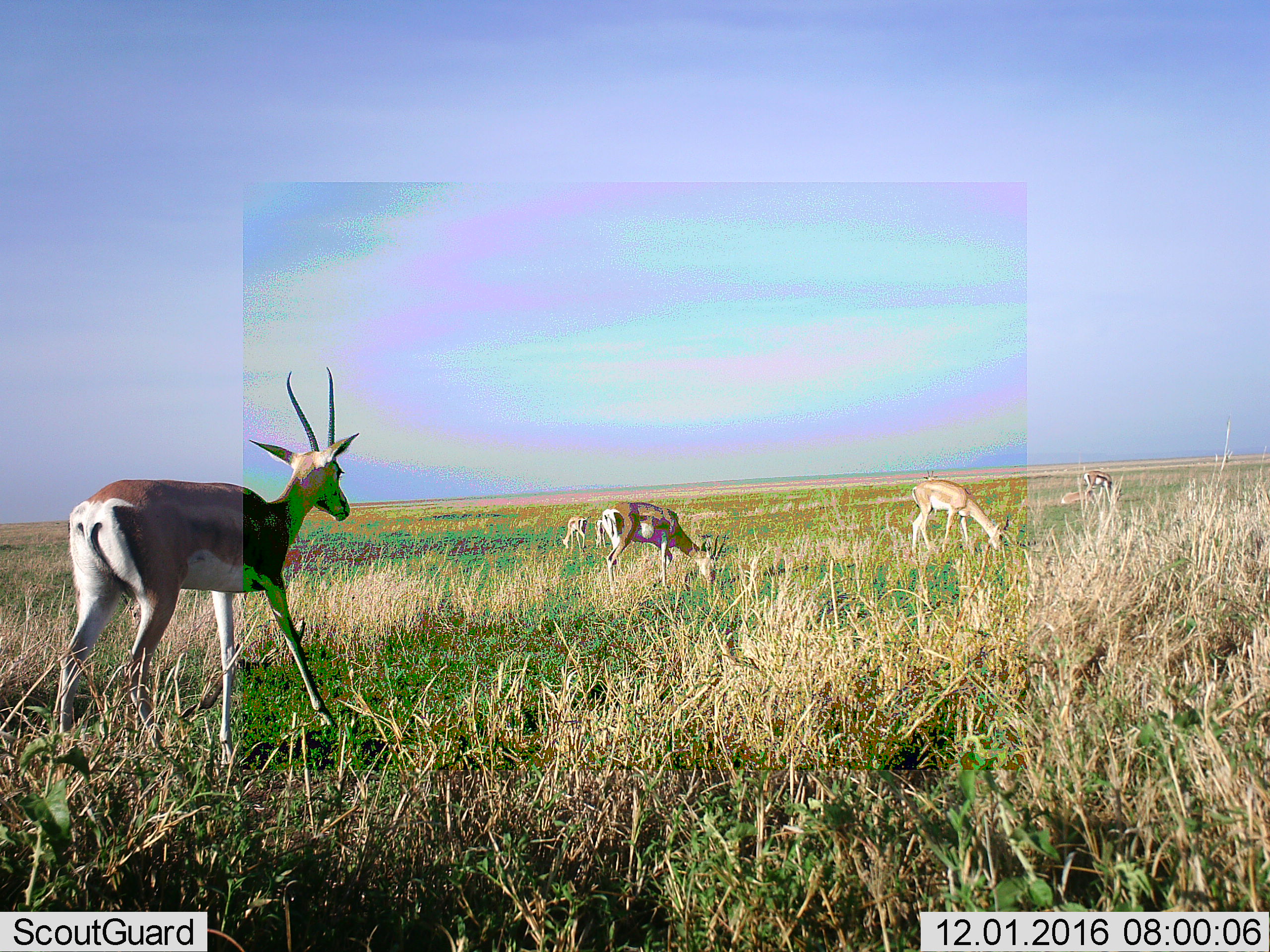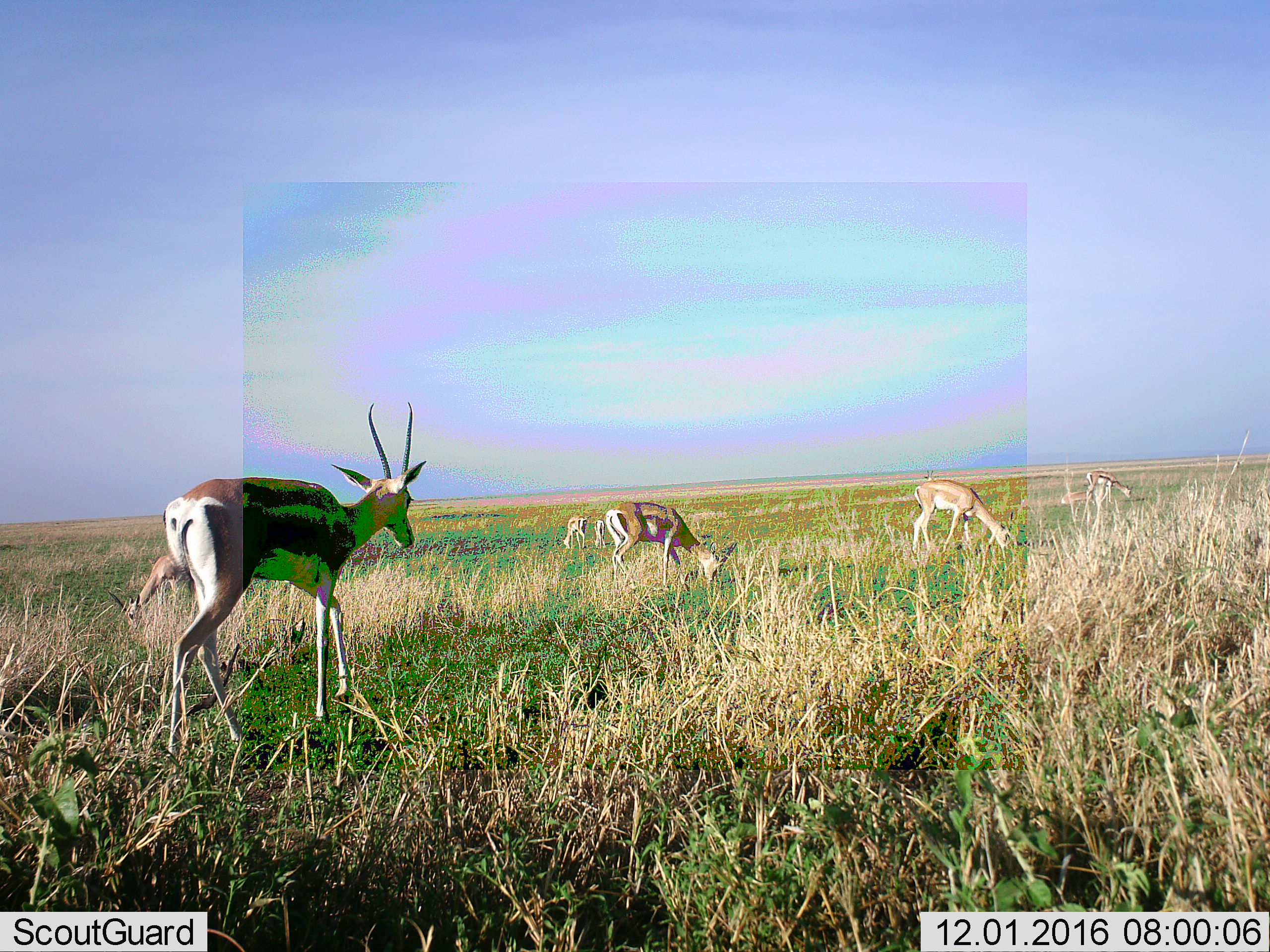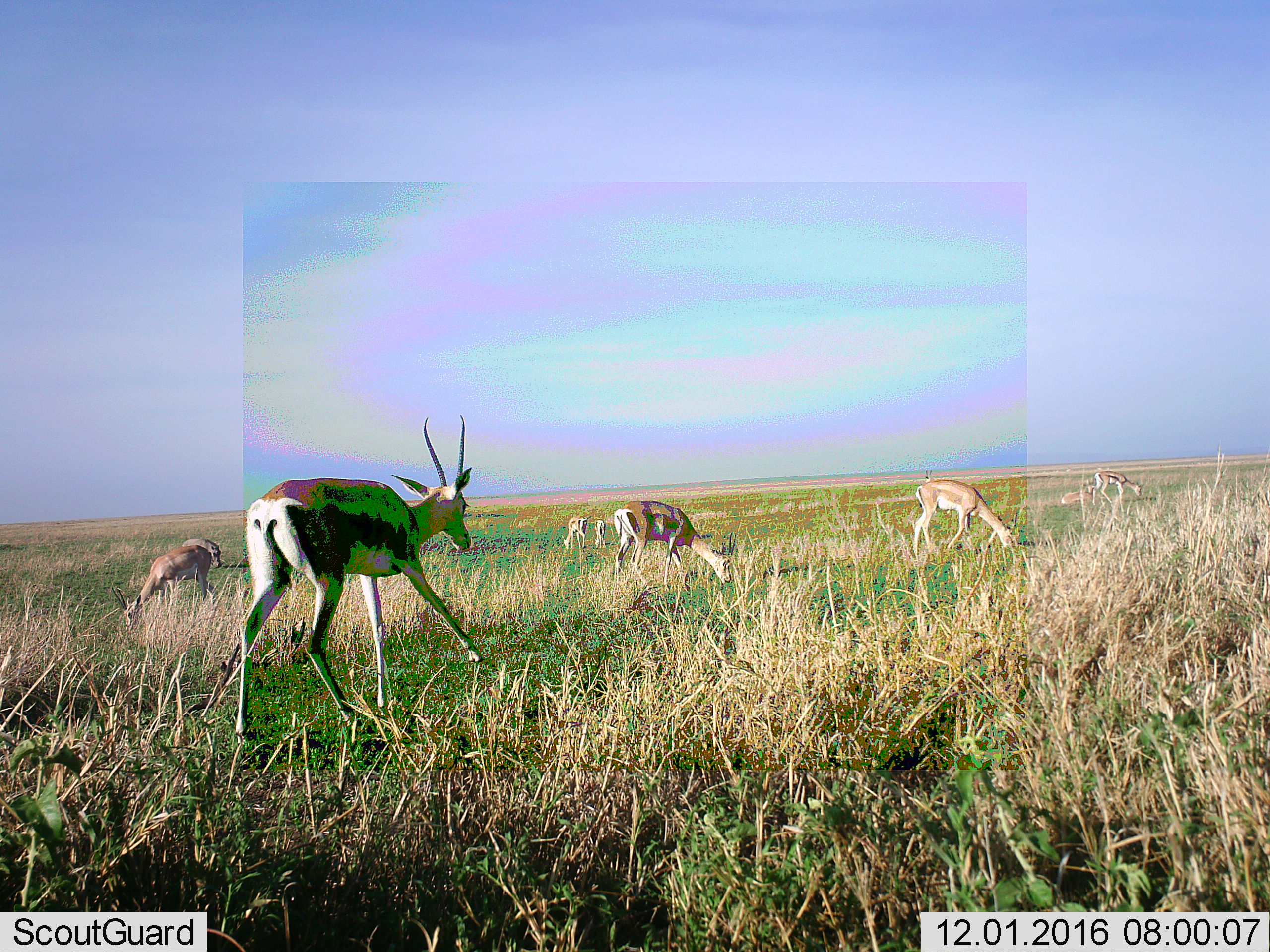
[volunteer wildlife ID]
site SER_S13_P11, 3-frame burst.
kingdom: Animalia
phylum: Chordata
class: Mammalia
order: Artiodactyla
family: Bovidae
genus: Nanger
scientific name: Nanger granti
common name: grant's gazelle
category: gazellegrants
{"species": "gazellegrants (grant's gazelle) (Nanger granti)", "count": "6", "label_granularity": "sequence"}